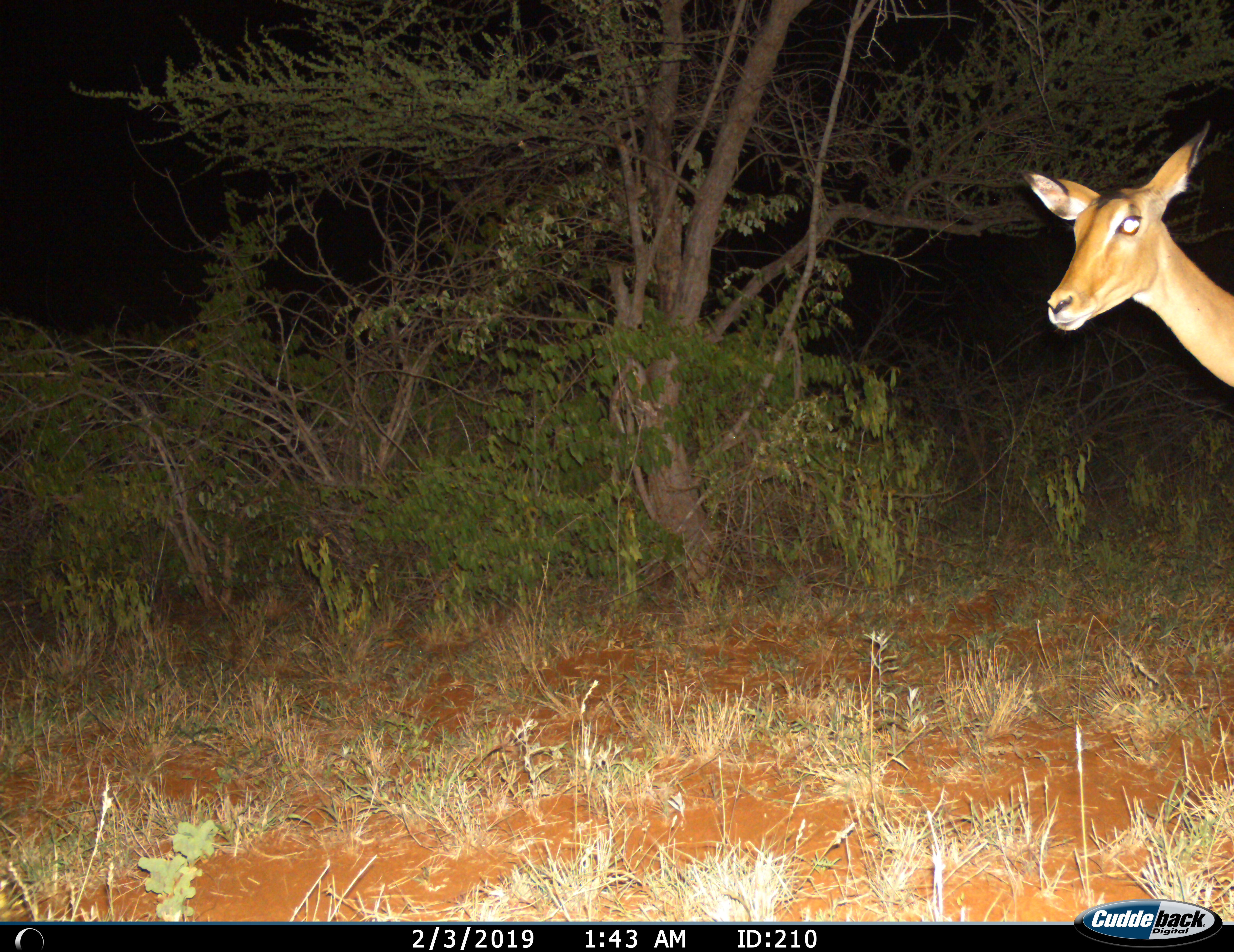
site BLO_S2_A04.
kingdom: Animalia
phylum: Chordata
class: Mammalia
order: Artiodactyla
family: Bovidae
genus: Aepyceros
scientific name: Aepyceros melampus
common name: impala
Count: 1.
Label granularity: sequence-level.